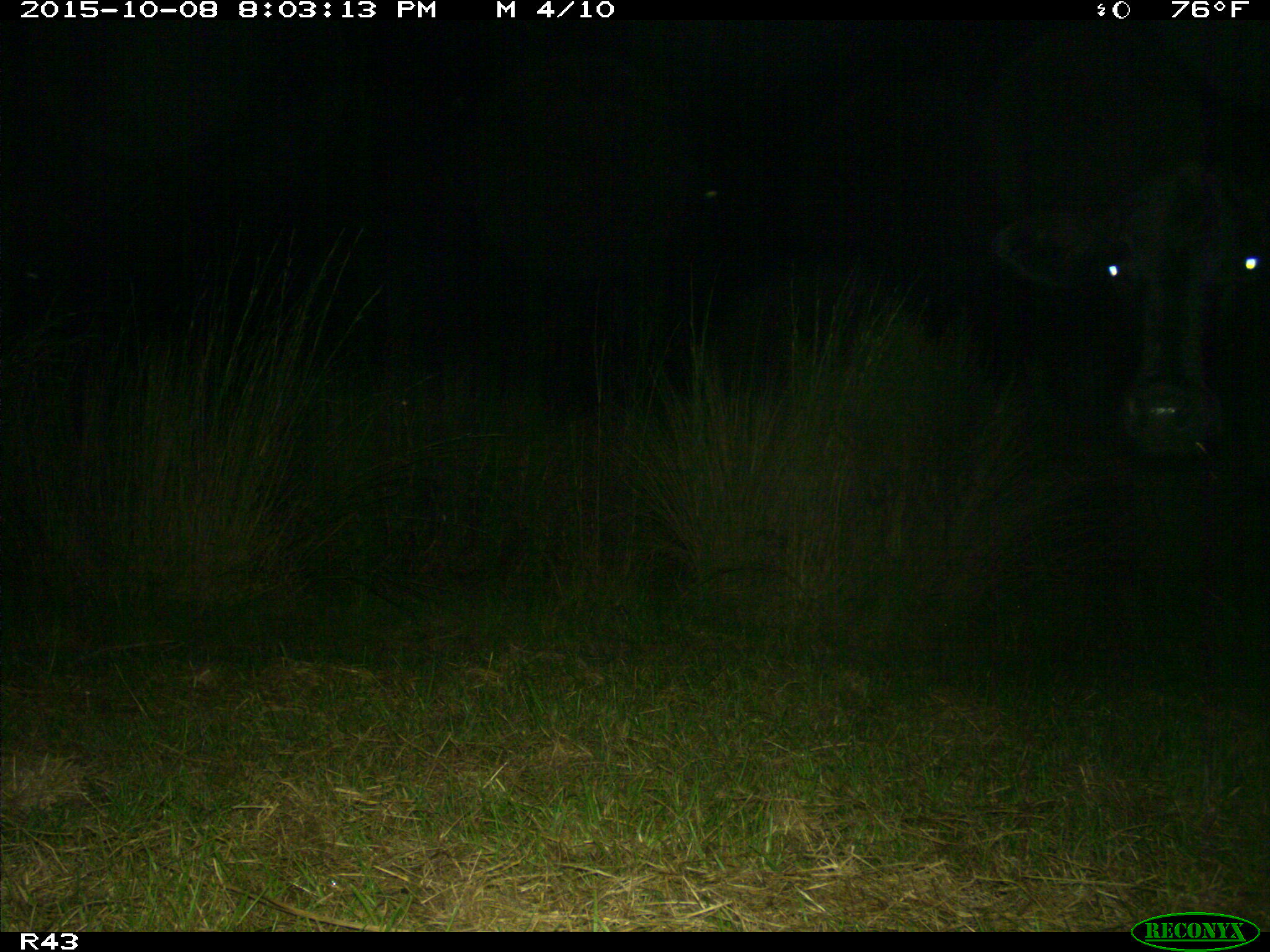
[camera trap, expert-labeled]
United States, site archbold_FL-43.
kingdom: Animalia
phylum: Chordata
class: Mammalia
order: Artiodactyla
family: Bovidae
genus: Bos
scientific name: Bos taurus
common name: domestic cow